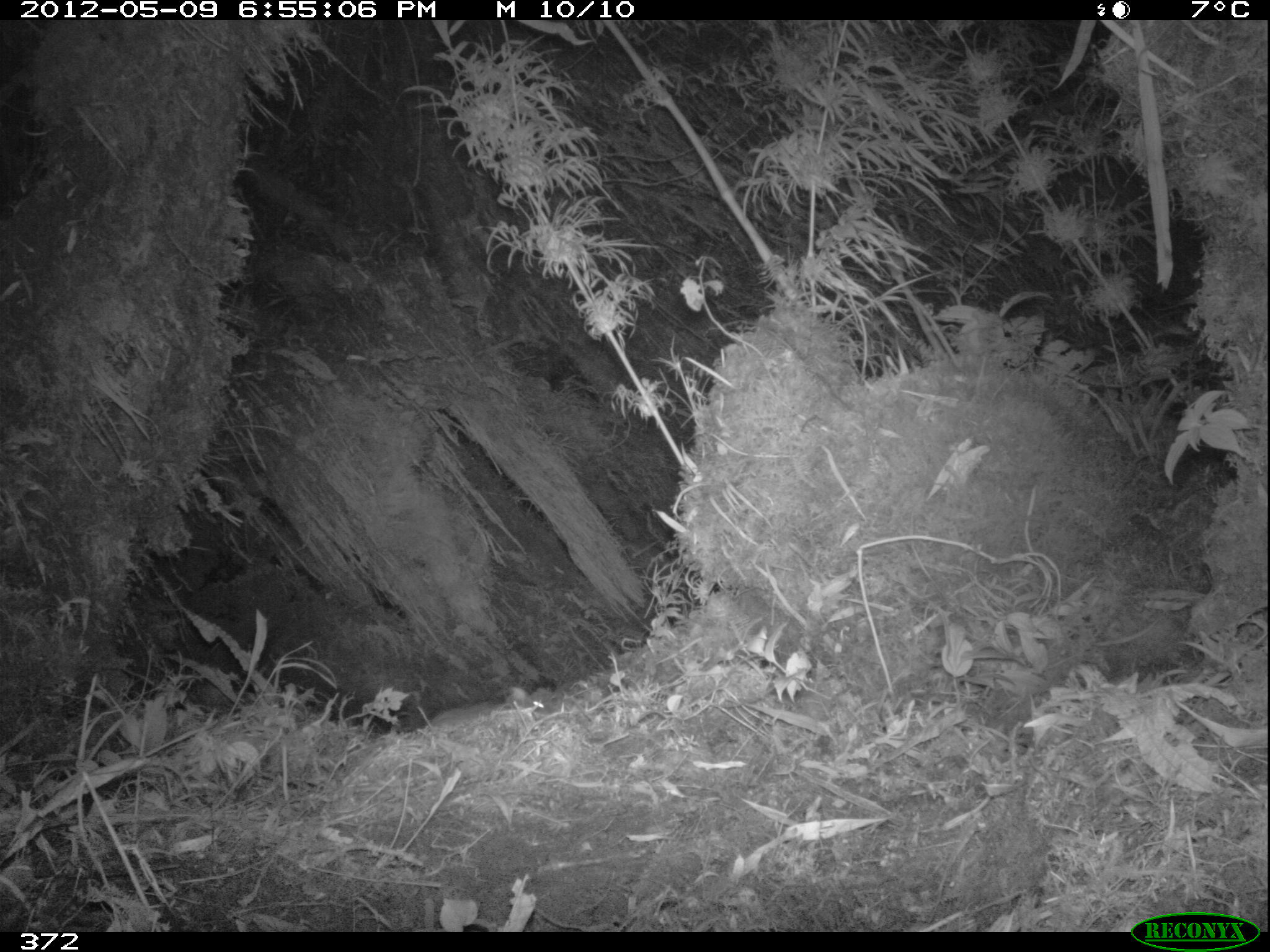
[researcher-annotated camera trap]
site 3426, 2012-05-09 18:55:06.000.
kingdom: Animalia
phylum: Chordata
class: Mammalia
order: Rodentia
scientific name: Rodentia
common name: rodents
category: unknown rodent